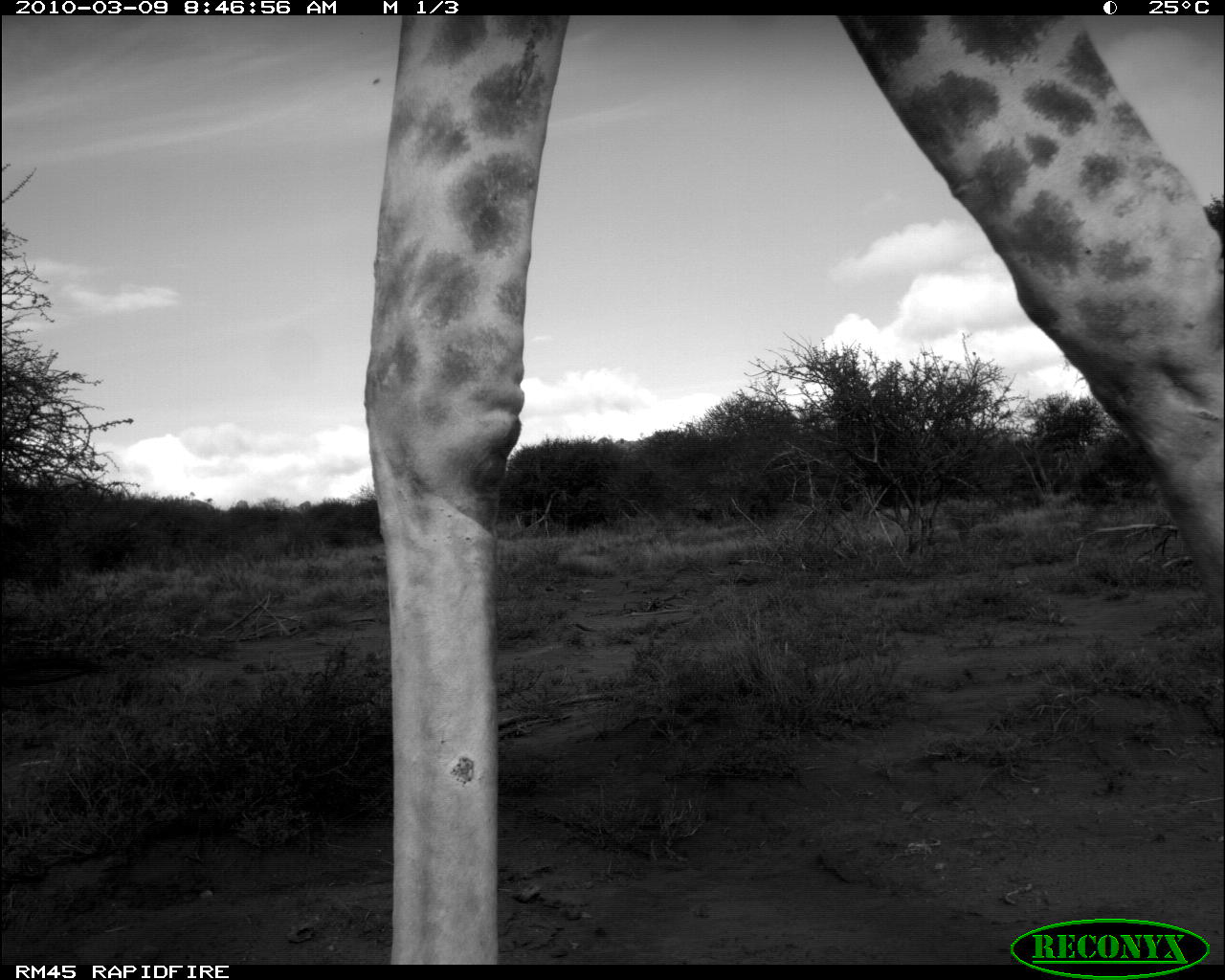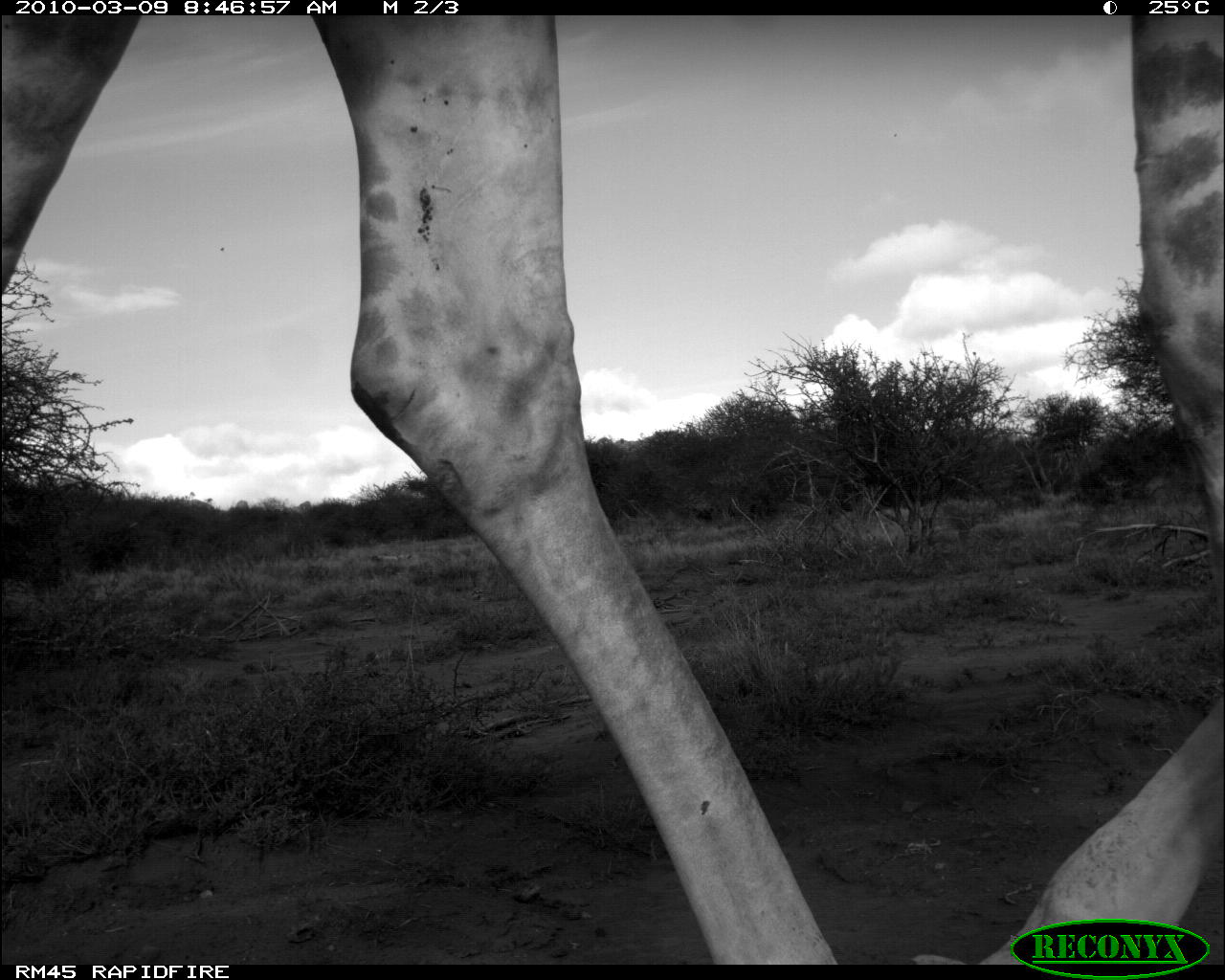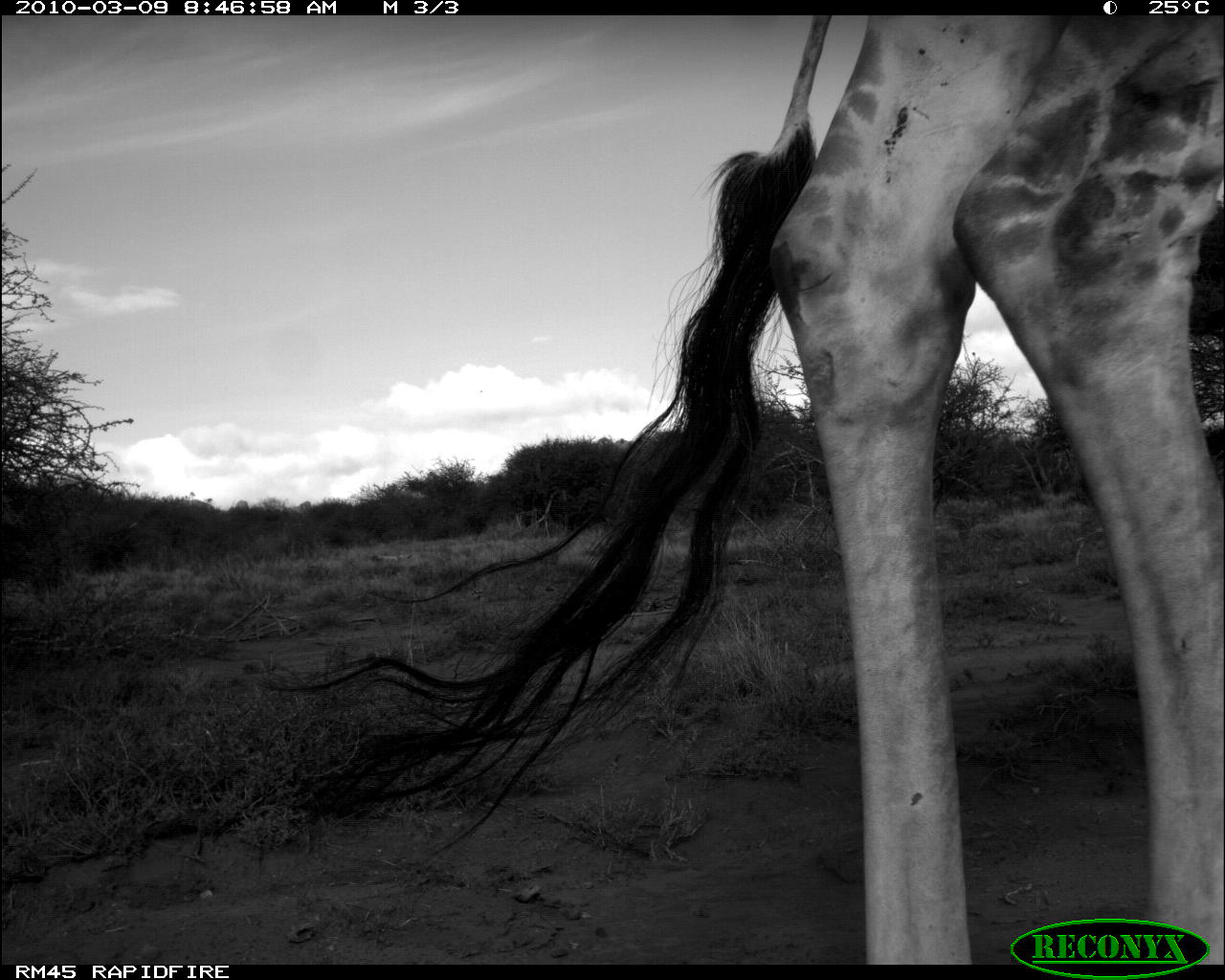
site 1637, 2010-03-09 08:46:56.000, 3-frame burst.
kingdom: Animalia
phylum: Chordata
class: Mammalia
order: Artiodactyla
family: Giraffidae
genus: Giraffa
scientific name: Giraffa camelopardalis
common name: giraffe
Giraffa camelopardalis (giraffe), count 1.